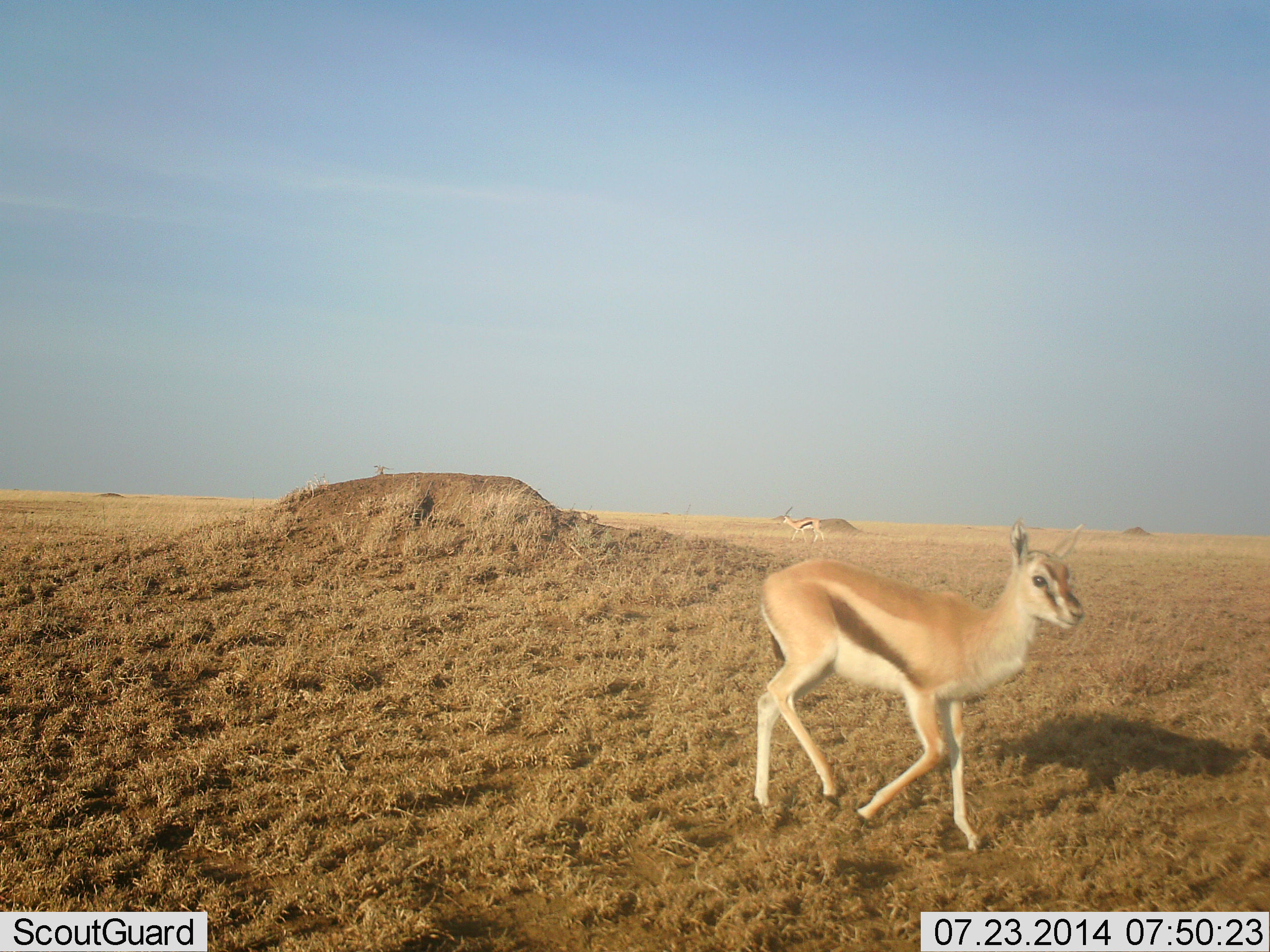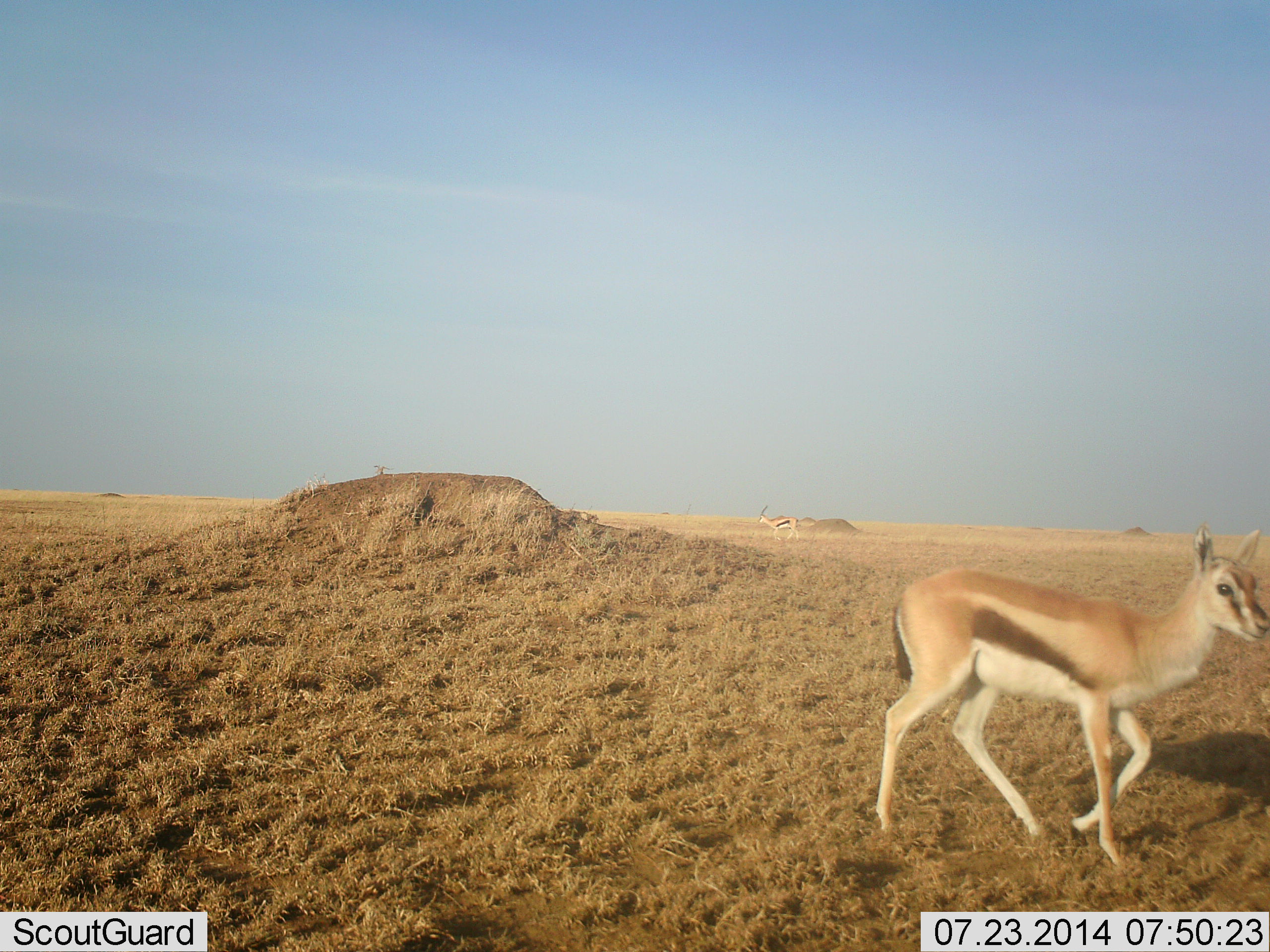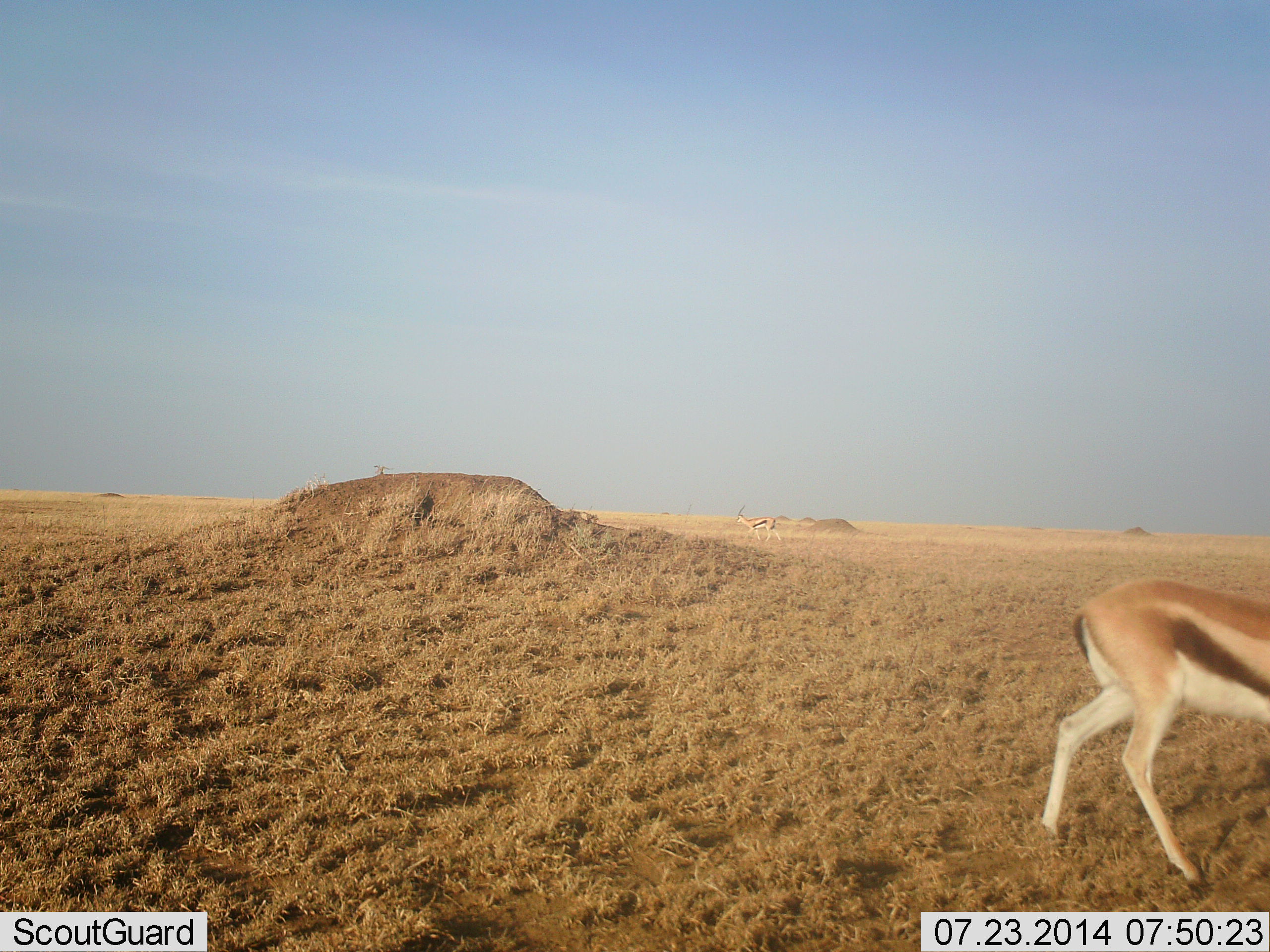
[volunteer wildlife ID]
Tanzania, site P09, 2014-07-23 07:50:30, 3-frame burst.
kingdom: Animalia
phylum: Chordata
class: Mammalia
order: Artiodactyla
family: Bovidae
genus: Eudorcas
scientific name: Eudorcas thomsonii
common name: thomson's gazelle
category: gazellethomsons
Gazellethomsons (thomson's gazelle) (Eudorcas thomsonii), count 2. Behavior (volunteer vote fractions): standing 20%, resting 0%, moving 80%, interacting 0%. Young present (vote fraction): 10%. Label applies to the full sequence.